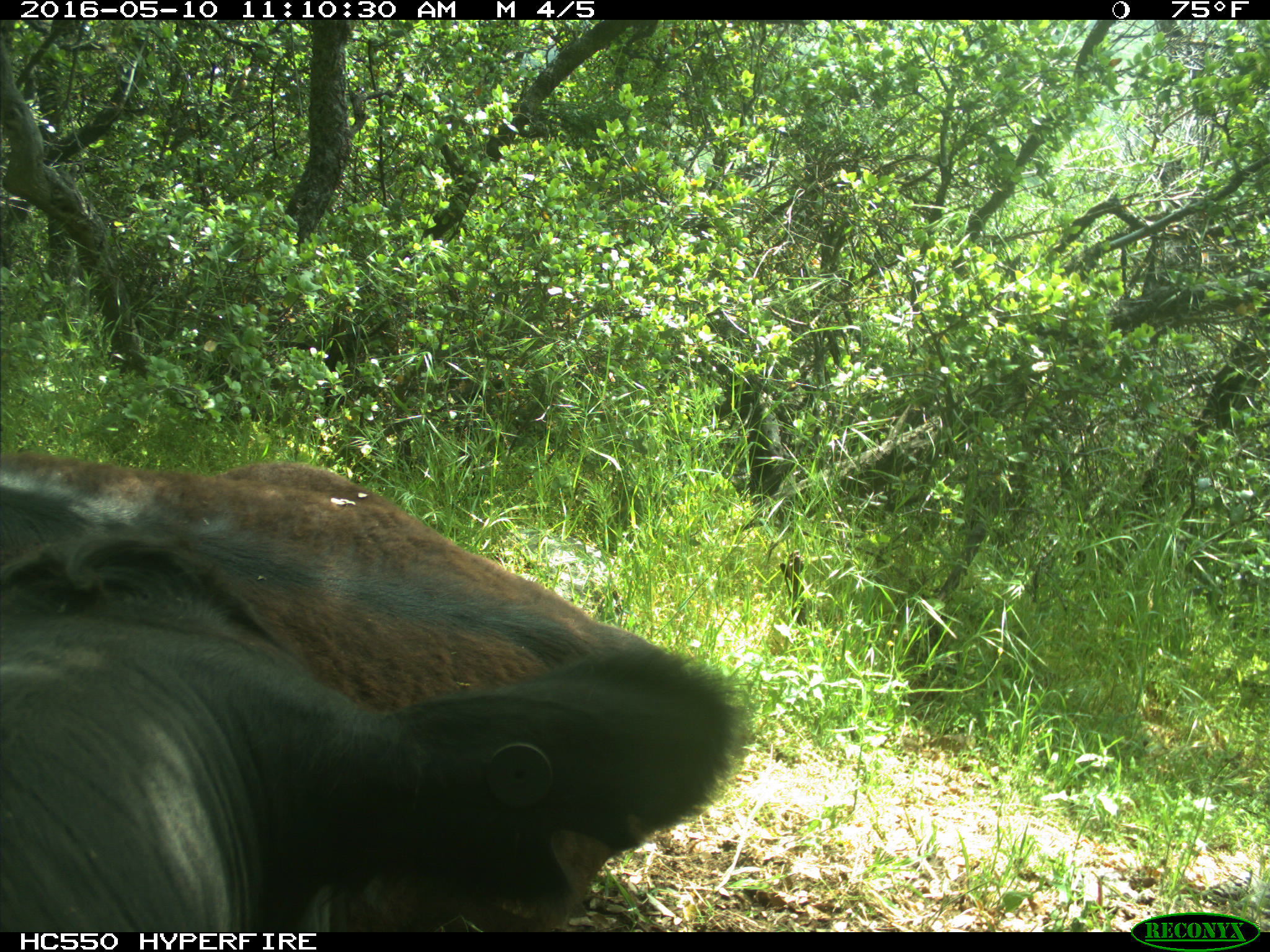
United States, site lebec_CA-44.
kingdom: Animalia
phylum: Chordata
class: Mammalia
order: Artiodactyla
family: Bovidae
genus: Bos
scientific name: Bos taurus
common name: domestic cow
Bos taurus (domestic cow).